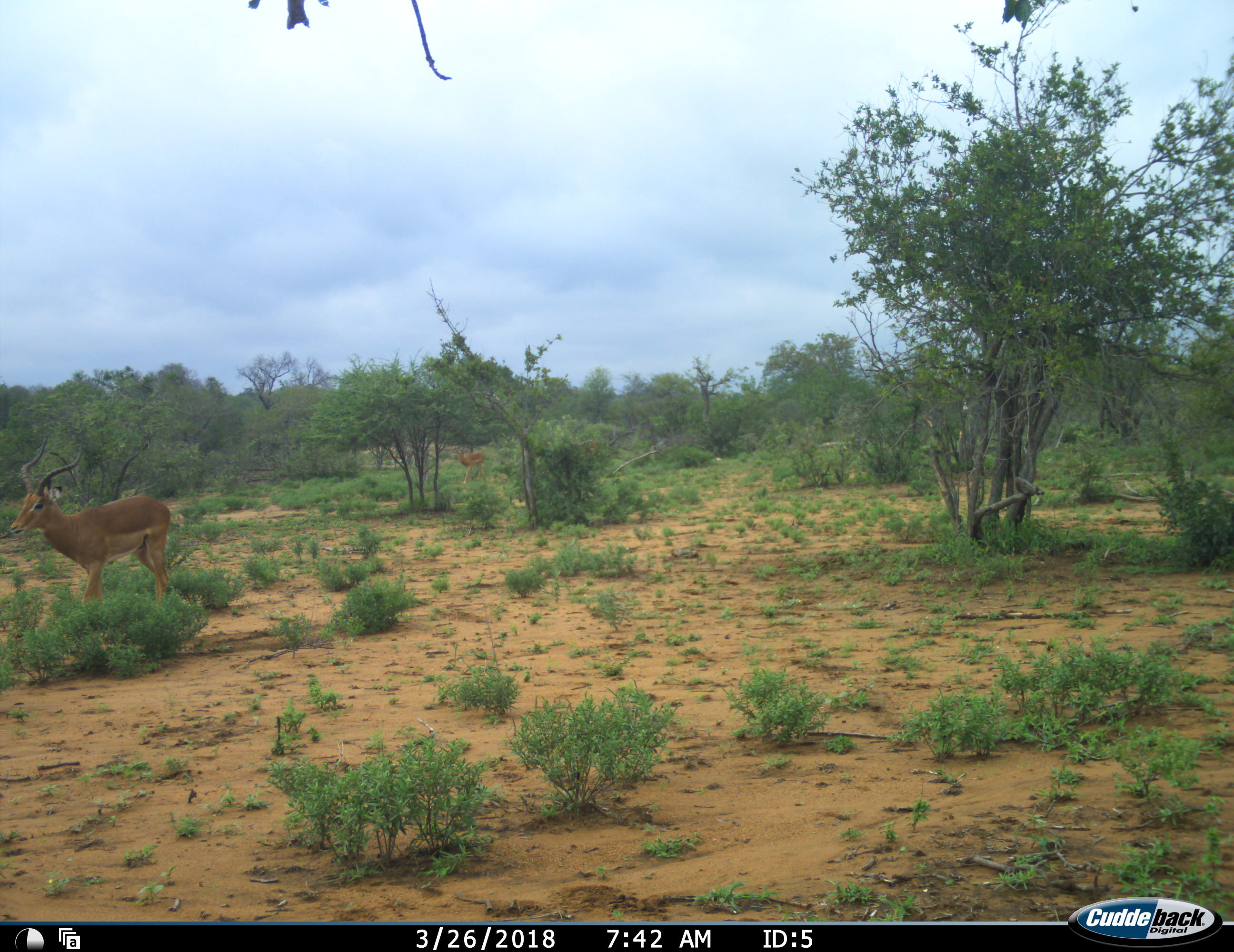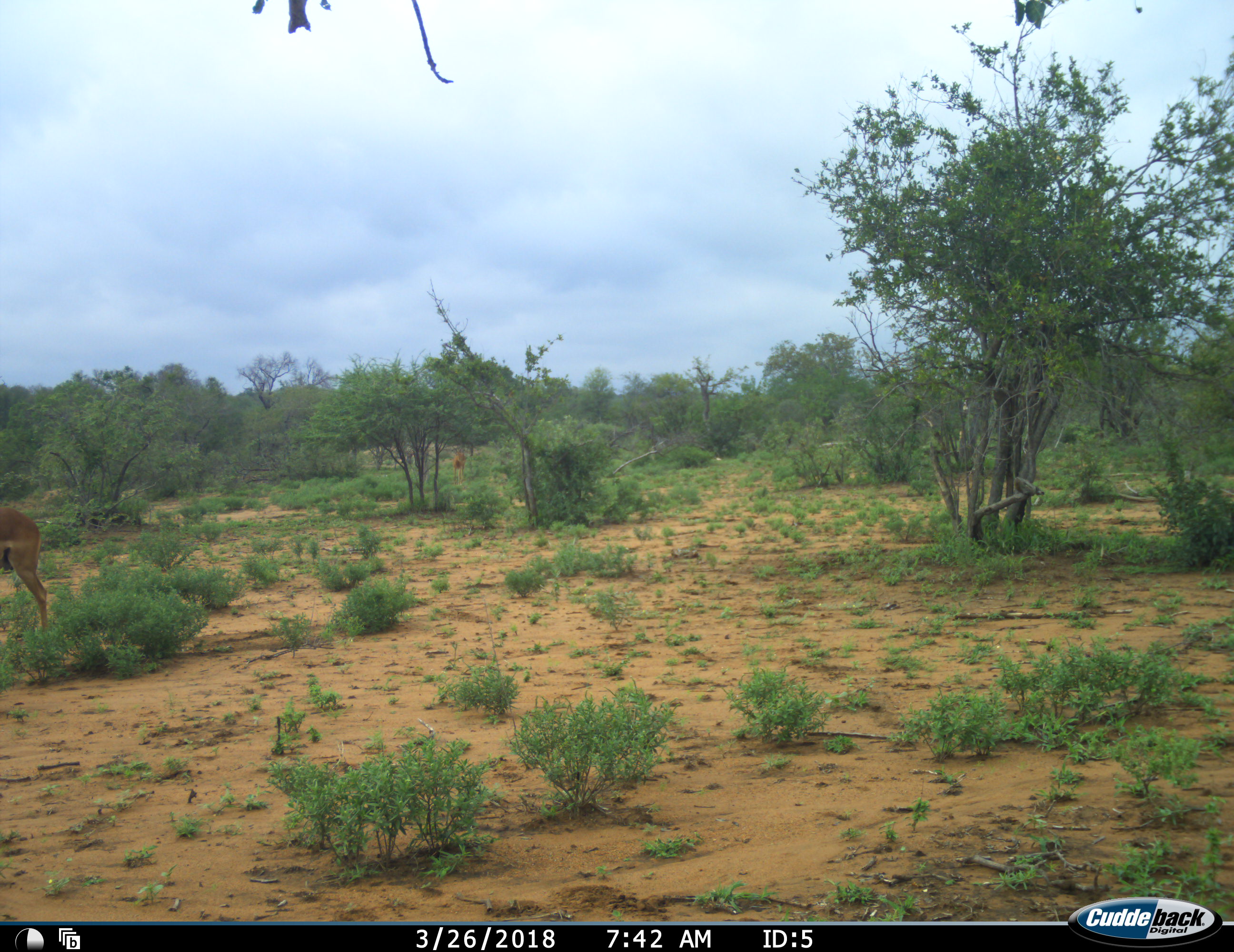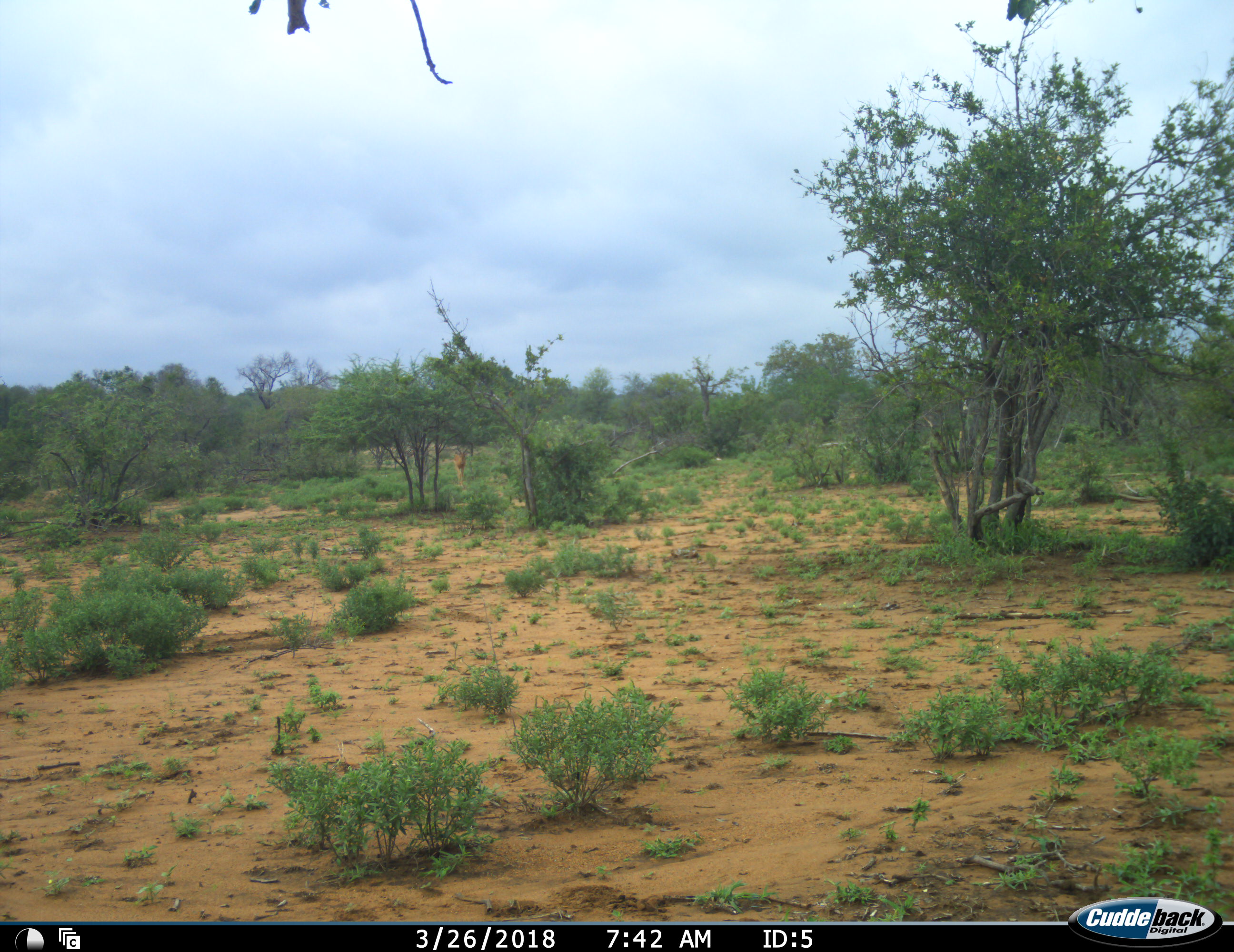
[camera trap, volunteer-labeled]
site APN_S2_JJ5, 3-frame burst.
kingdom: Animalia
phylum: Chordata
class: Mammalia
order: Artiodactyla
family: Bovidae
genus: Aepyceros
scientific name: Aepyceros melampus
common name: impala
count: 2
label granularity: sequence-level